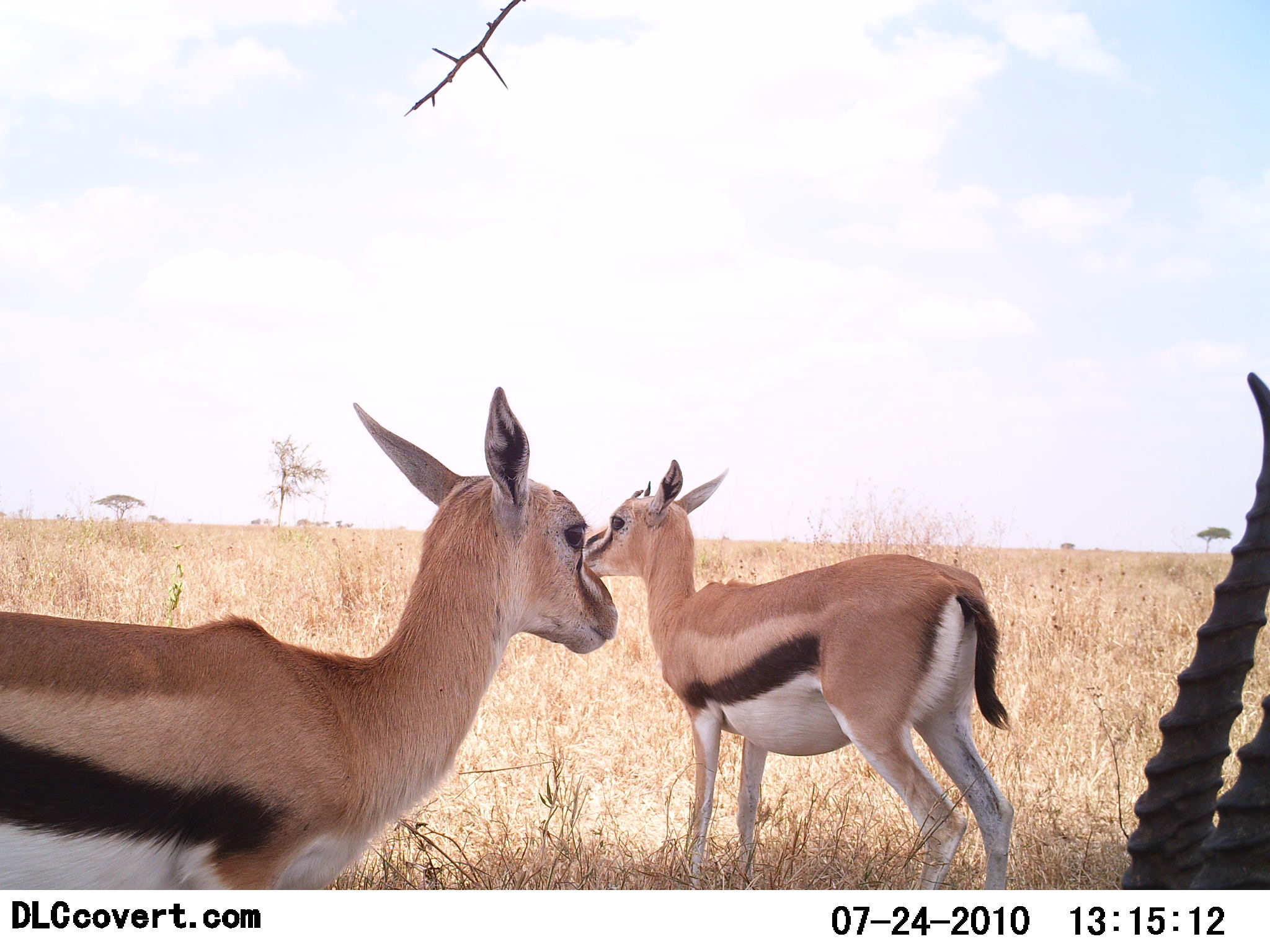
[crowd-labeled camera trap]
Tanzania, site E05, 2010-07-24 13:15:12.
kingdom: Animalia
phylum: Chordata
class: Mammalia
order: Artiodactyla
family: Bovidae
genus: Eudorcas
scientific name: Eudorcas thomsonii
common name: thomson's gazelle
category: gazellethomsons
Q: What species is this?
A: Gazellethomsons (thomson's gazelle) (Eudorcas thomsonii).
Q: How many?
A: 3.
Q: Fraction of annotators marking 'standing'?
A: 100%.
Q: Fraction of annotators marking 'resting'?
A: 0%.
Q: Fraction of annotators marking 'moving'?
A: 0%.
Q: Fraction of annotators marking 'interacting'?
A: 0%.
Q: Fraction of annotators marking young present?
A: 11%.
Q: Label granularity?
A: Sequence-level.